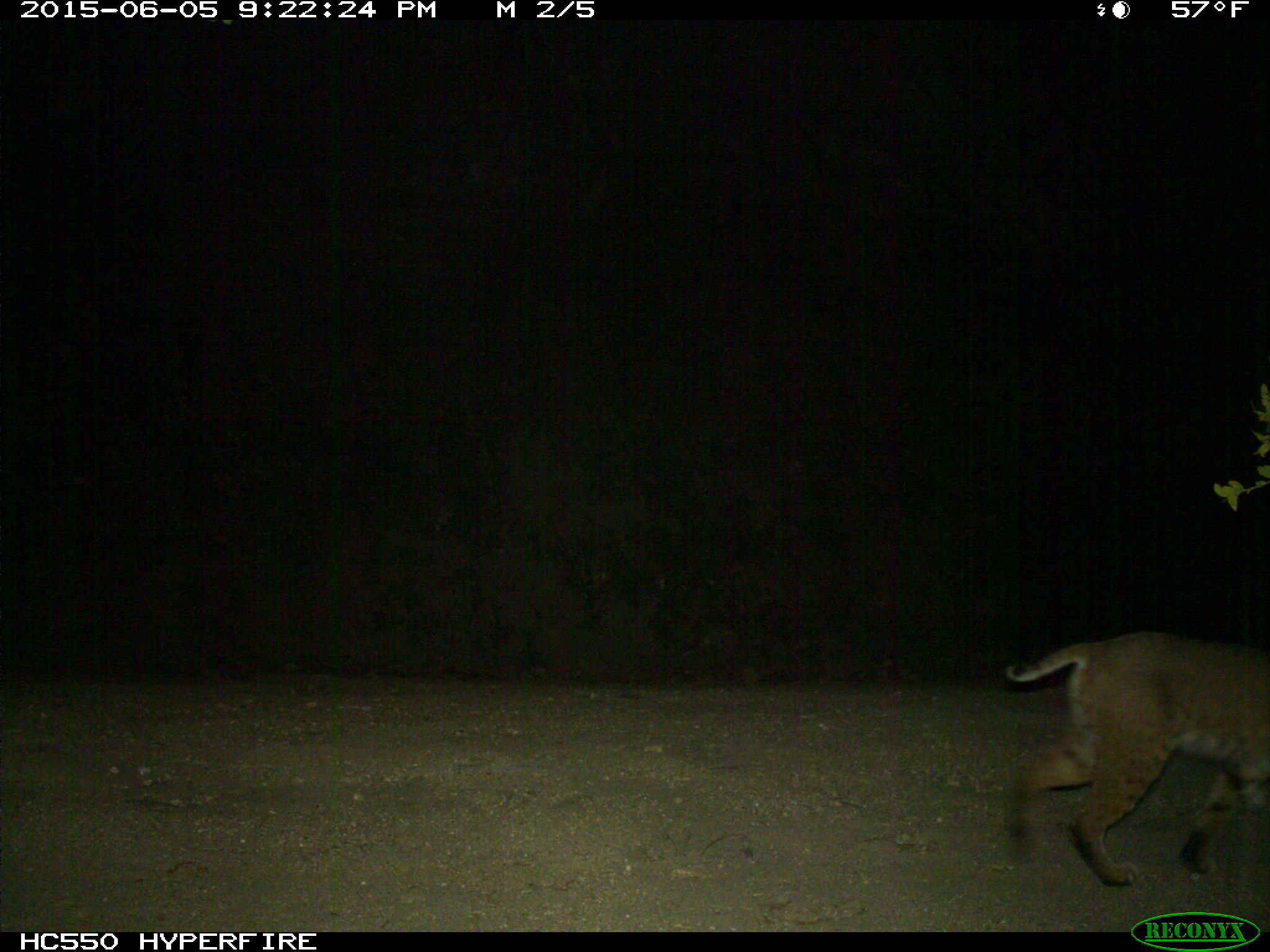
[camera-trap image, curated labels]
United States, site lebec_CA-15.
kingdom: Animalia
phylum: Chordata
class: Mammalia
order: Carnivora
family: Felidae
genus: Lynx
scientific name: Lynx rufus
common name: bobcat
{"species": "Lynx rufus (bobcat)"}